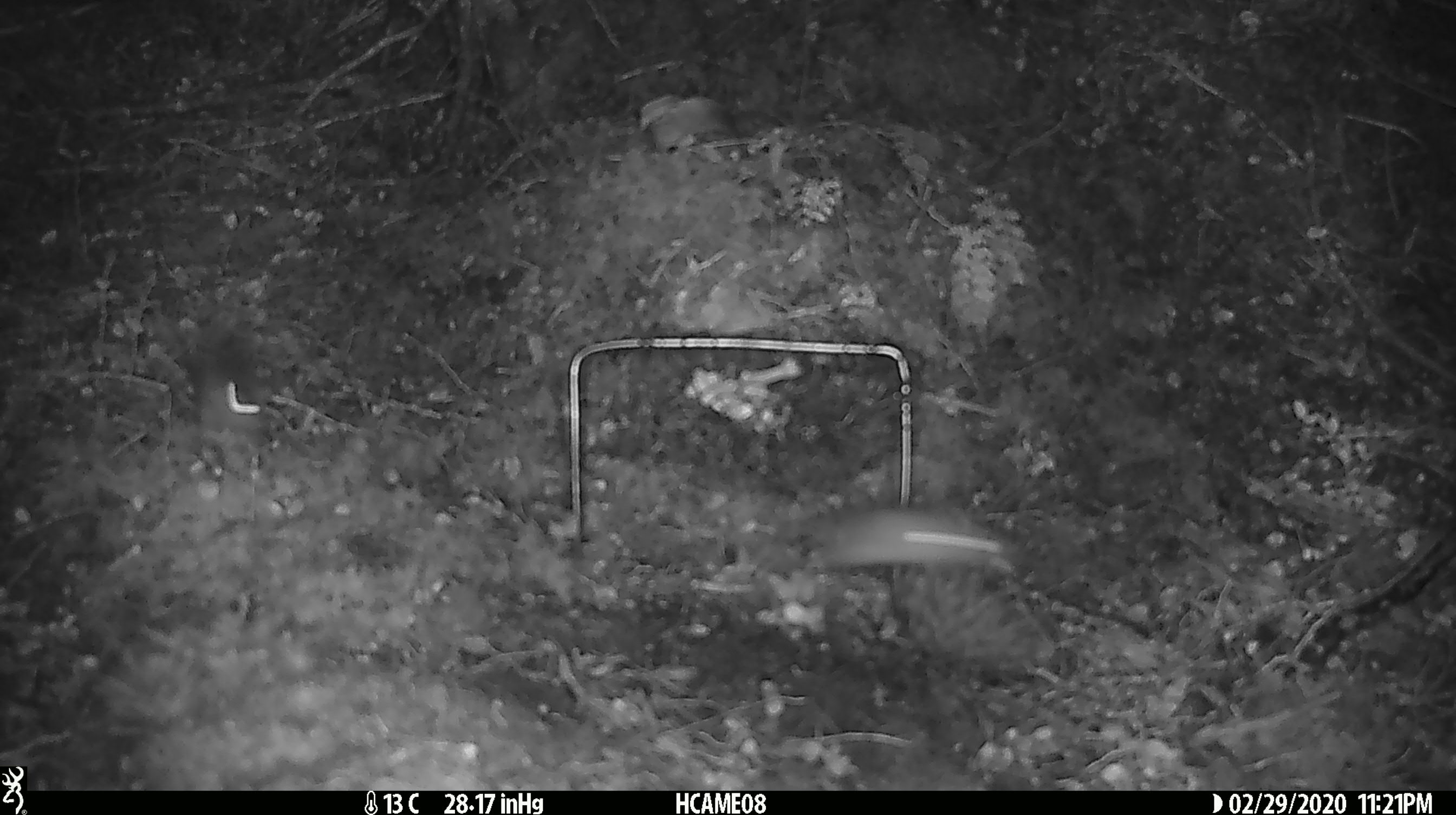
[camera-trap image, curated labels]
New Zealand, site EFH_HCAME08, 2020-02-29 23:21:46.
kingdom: Animalia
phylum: Chordata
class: Mammalia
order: Rodentia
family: Muridae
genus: Mus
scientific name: Mus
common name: mouse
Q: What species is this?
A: Mouse (Mus).